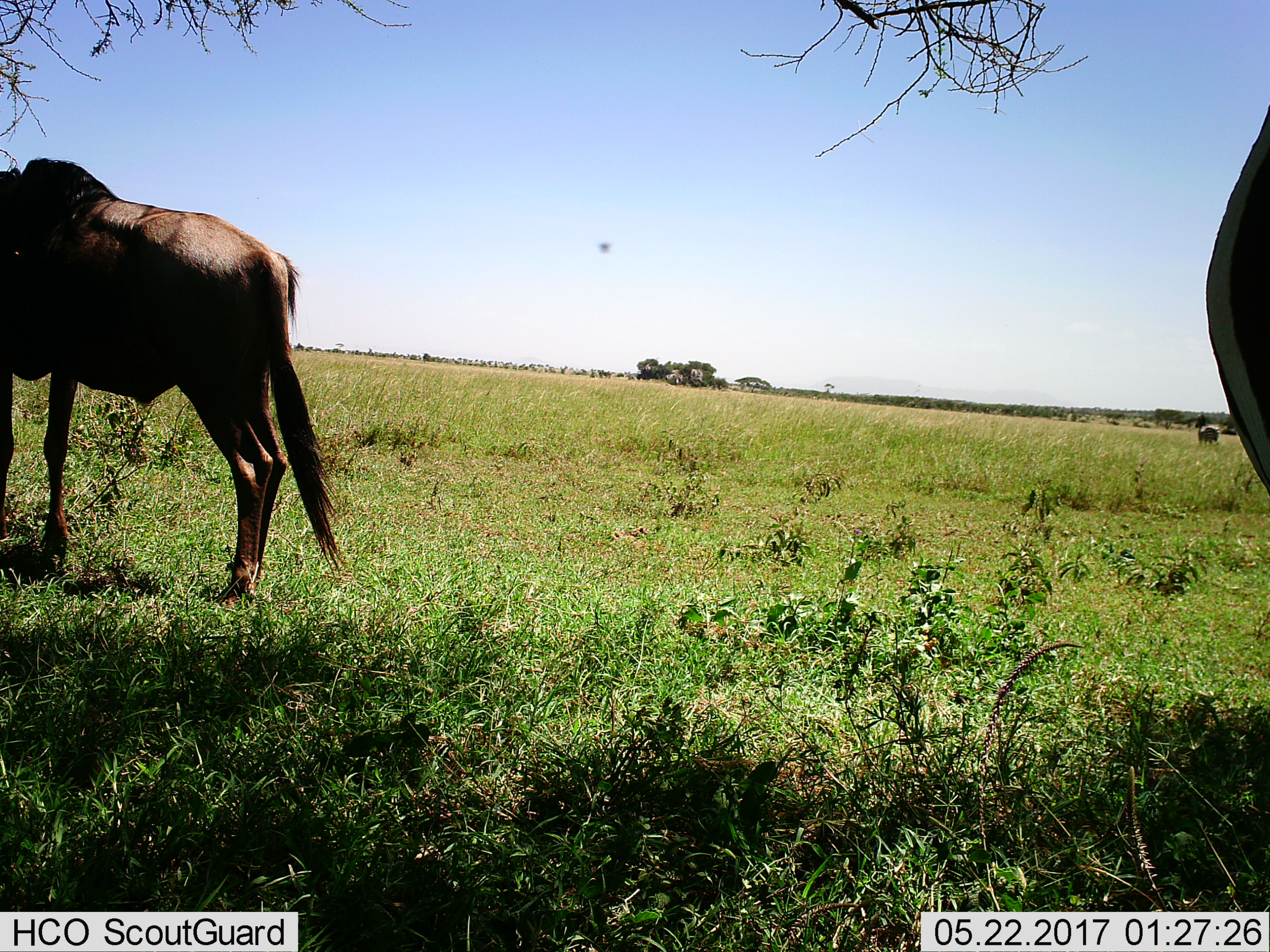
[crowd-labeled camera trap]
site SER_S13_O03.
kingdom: Animalia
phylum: Chordata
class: Mammalia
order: Artiodactyla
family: Bovidae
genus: Connochaetes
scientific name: Connochaetes taurinus taurinus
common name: blue wildebeest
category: wildebeestblue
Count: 1.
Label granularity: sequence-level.